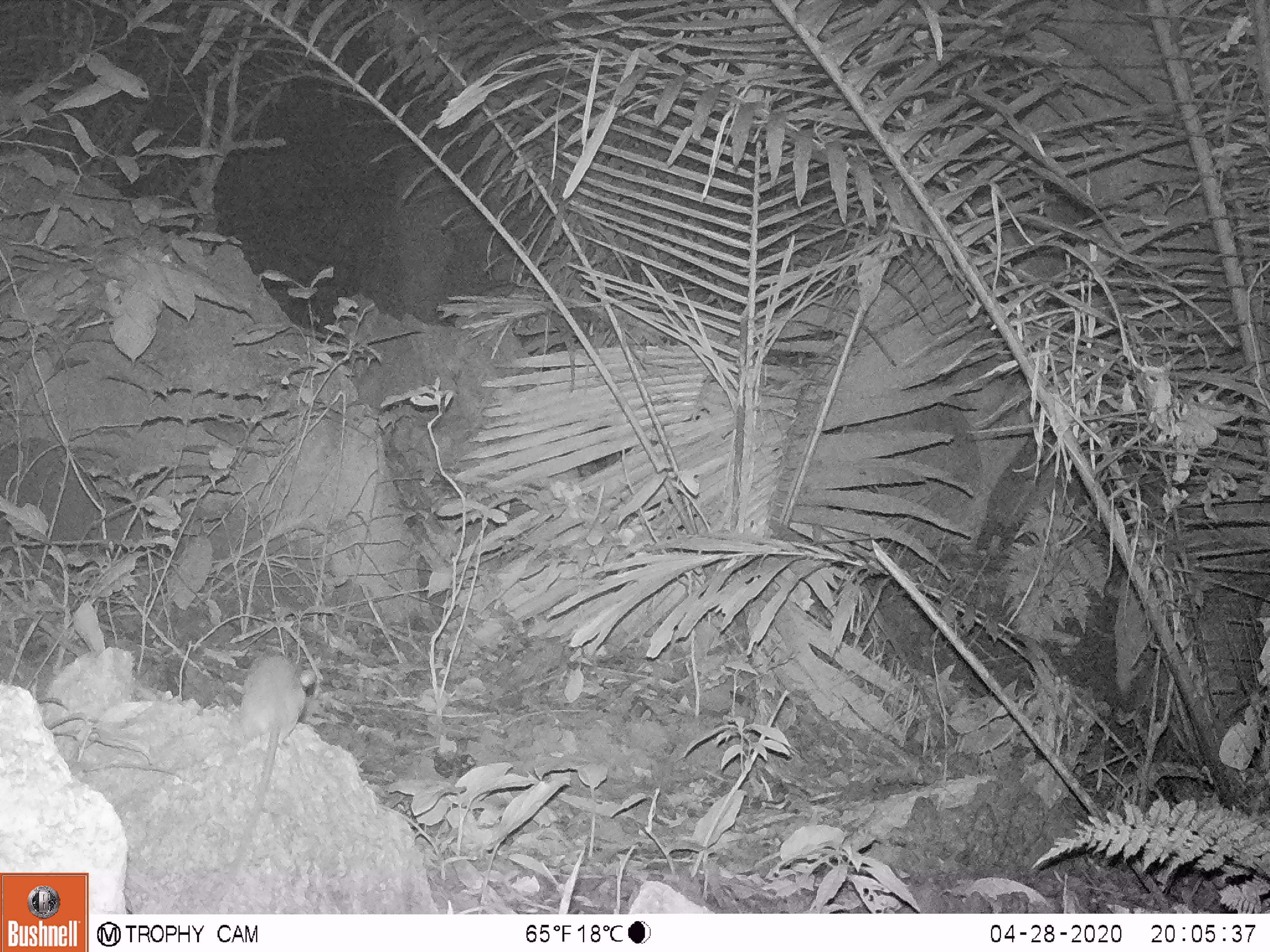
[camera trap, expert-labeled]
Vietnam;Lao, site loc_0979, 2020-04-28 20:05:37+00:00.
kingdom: Animalia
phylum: Chordata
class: Mammalia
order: Rodentia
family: Muridae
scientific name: Muridae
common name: old-world mice and rats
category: unidentified murid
Unidentified murid (old-world mice and rats) (Muridae). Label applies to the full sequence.